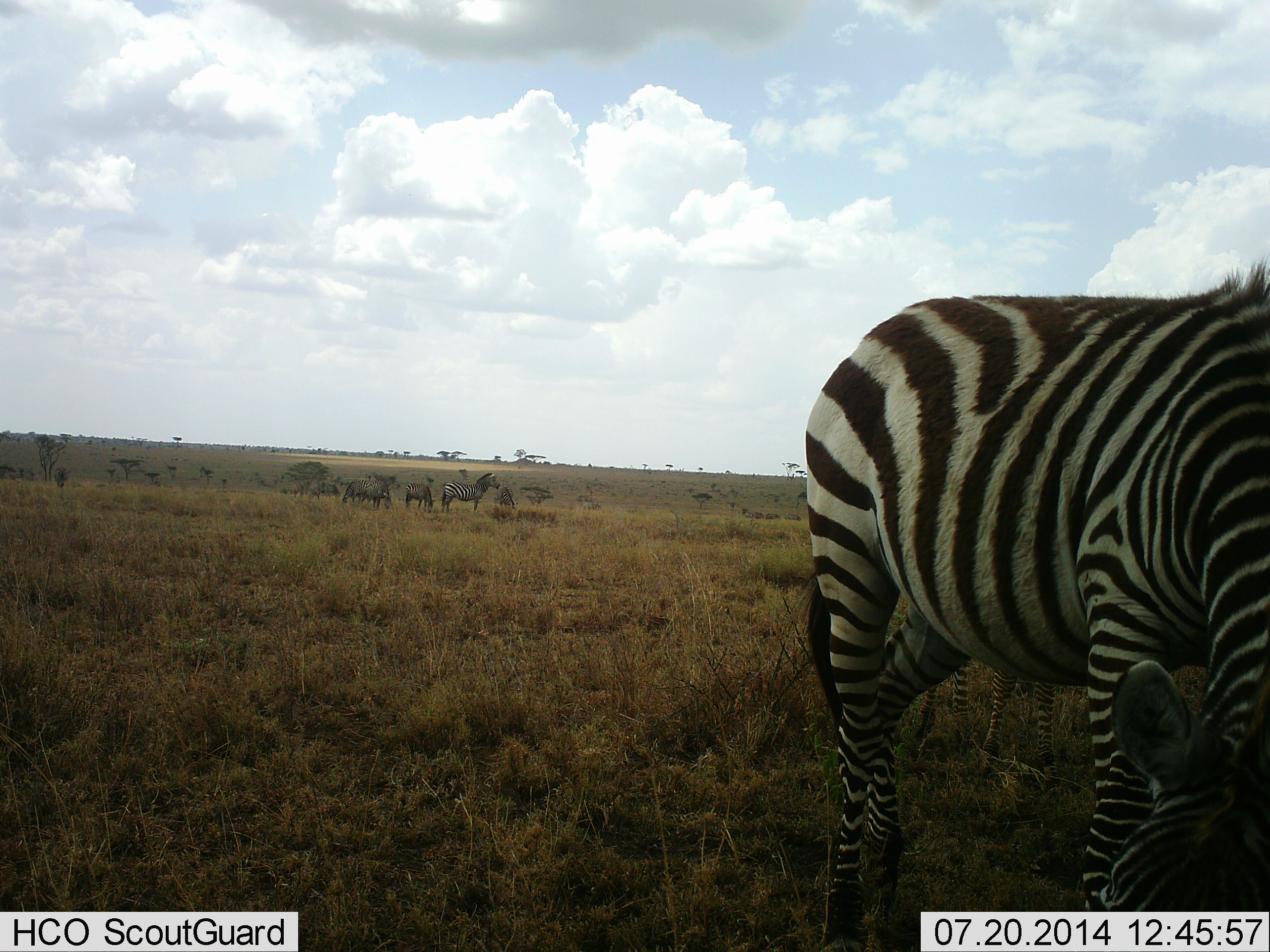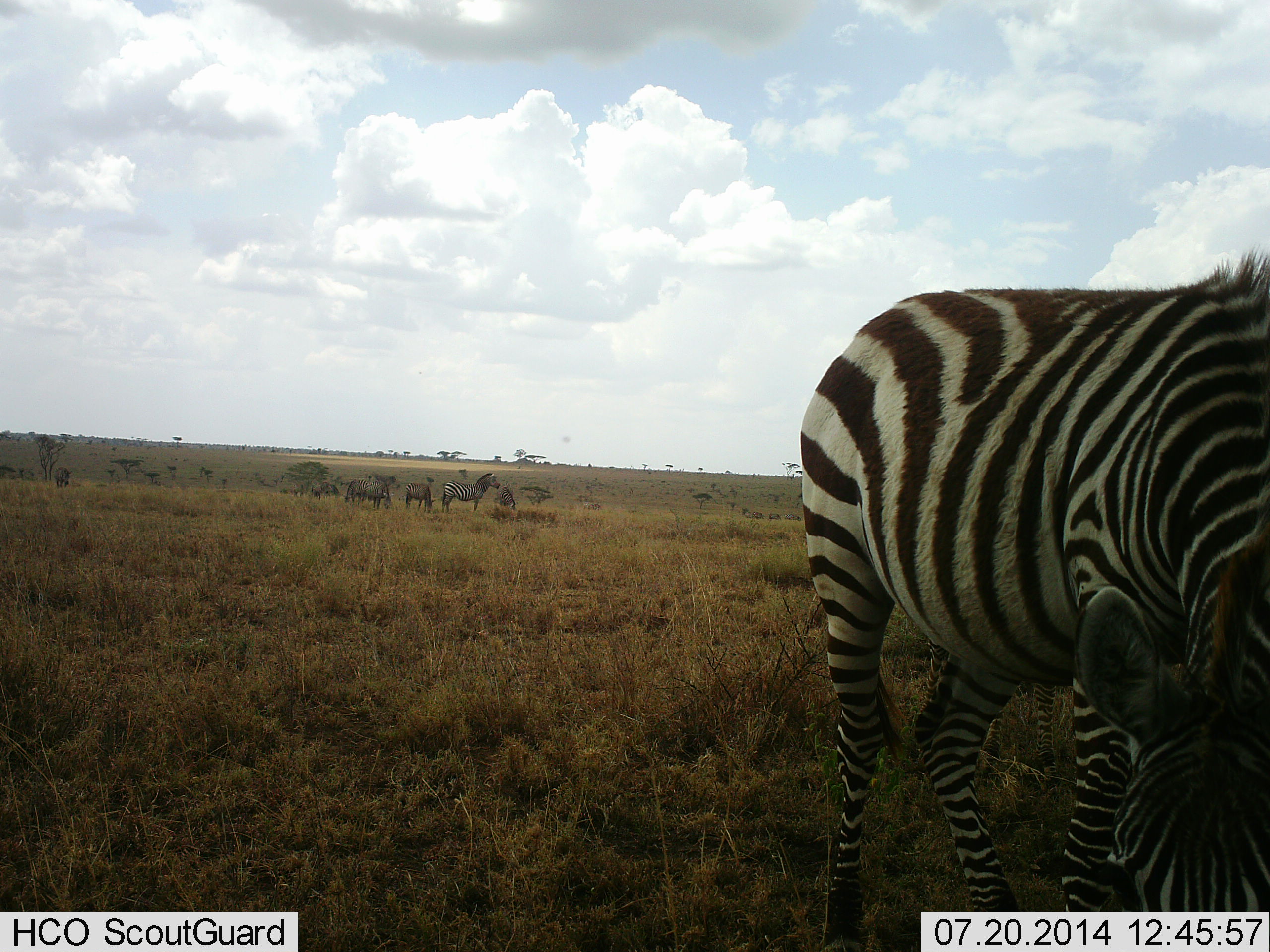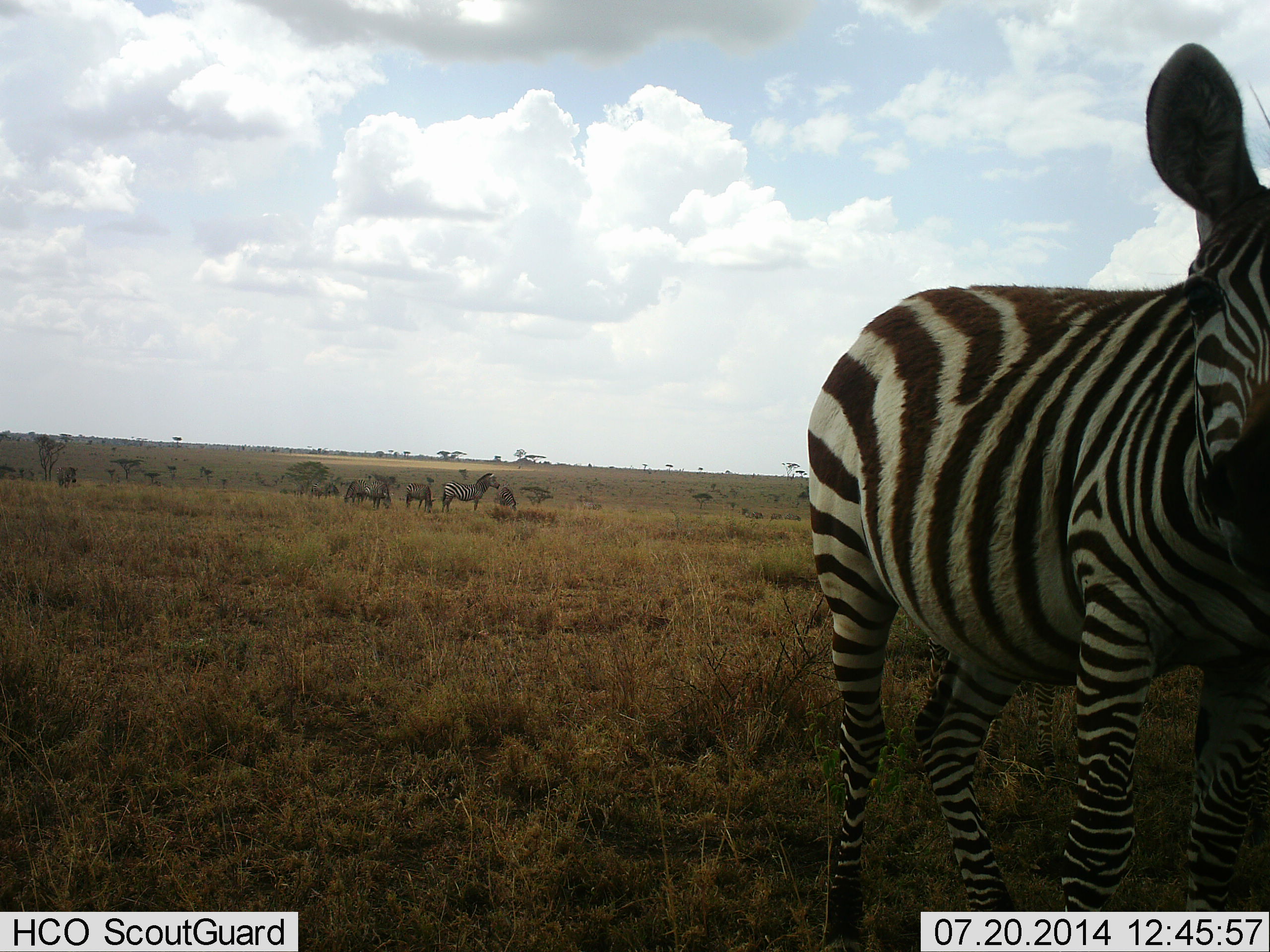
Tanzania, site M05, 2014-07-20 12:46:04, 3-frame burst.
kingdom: Animalia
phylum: Chordata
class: Mammalia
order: Perissodactyla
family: Equidae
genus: Equus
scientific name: Equus quagga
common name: plains zebra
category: zebra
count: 6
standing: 83%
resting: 0%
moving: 25%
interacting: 8%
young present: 17%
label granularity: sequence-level